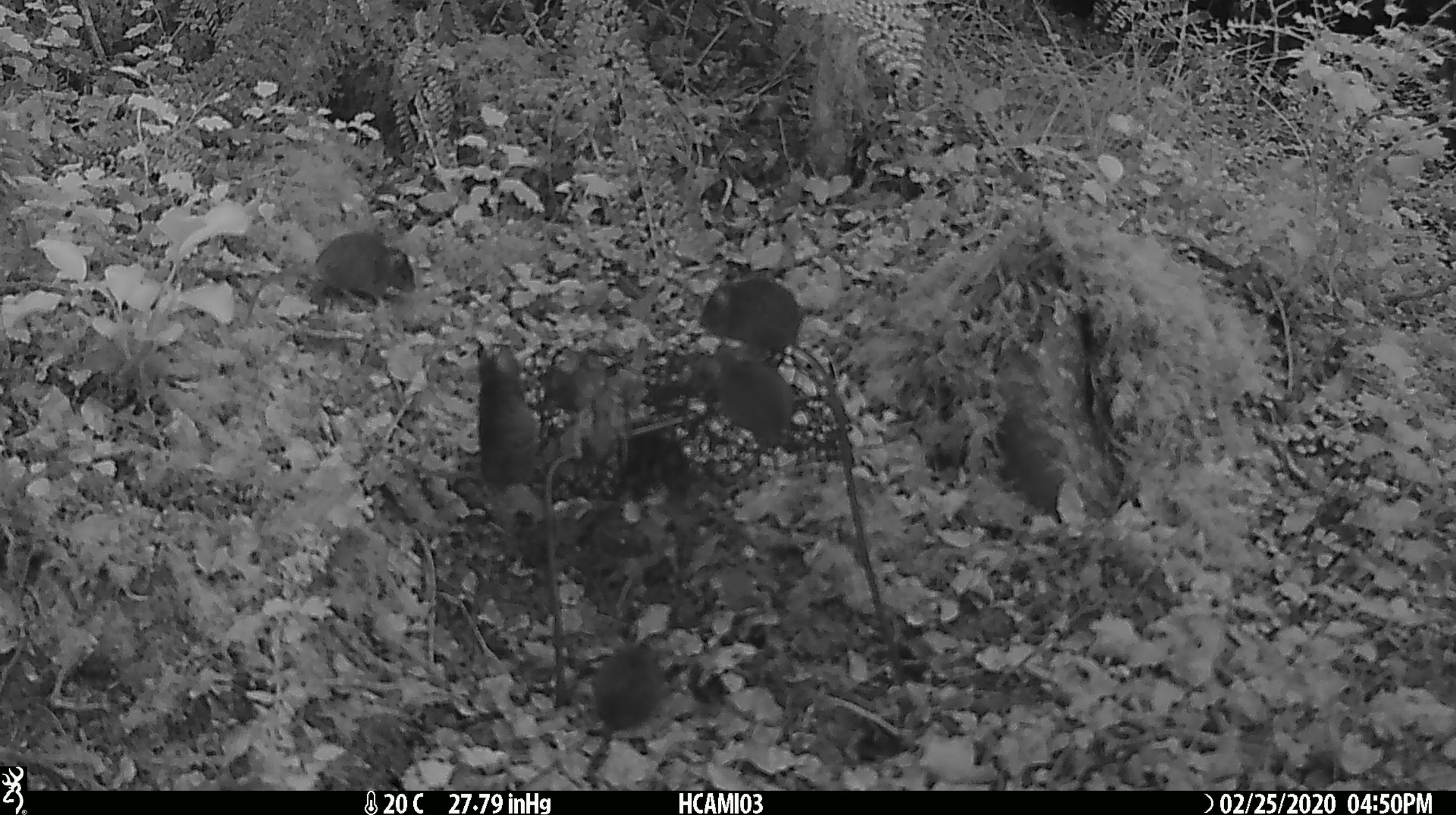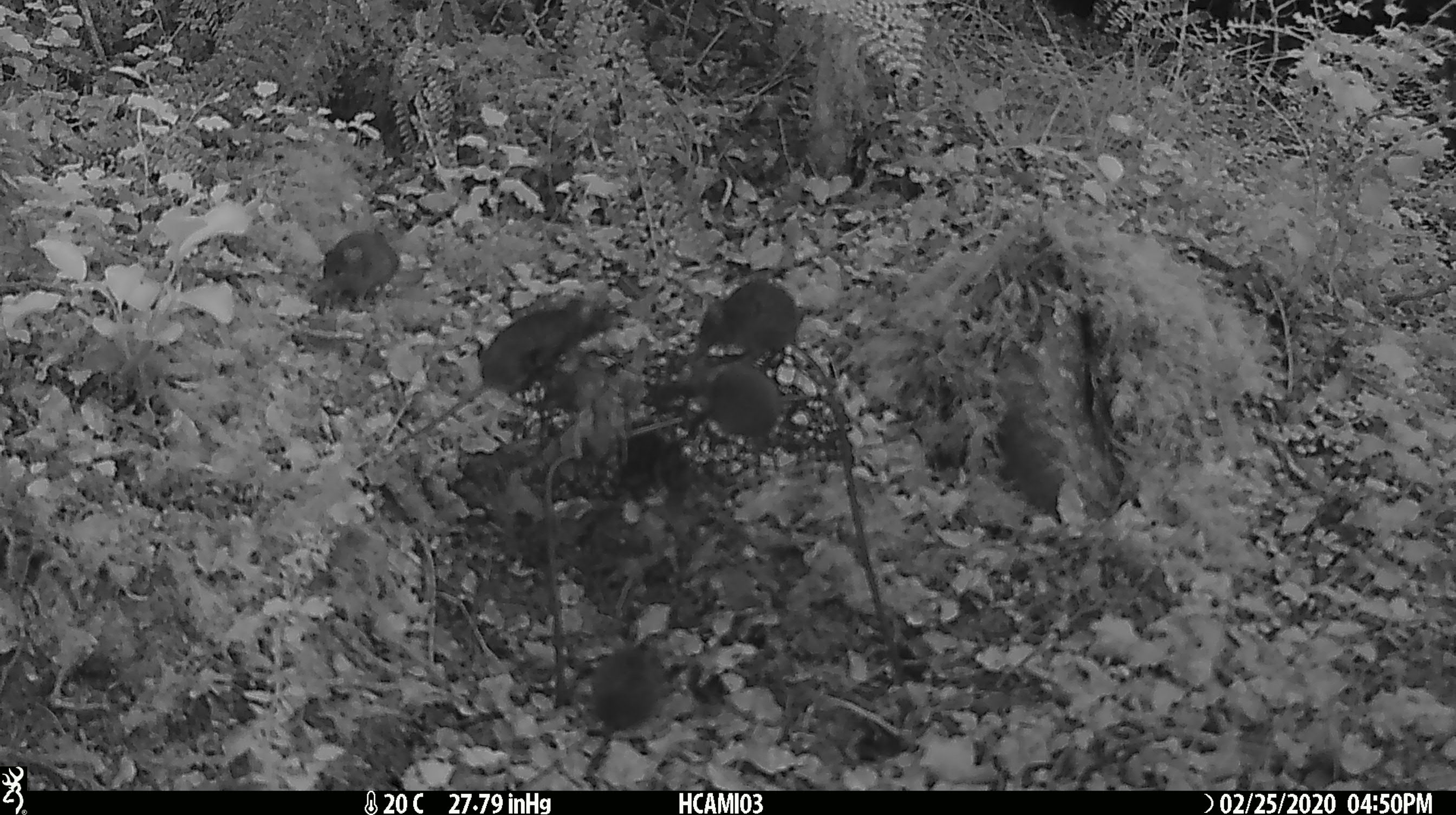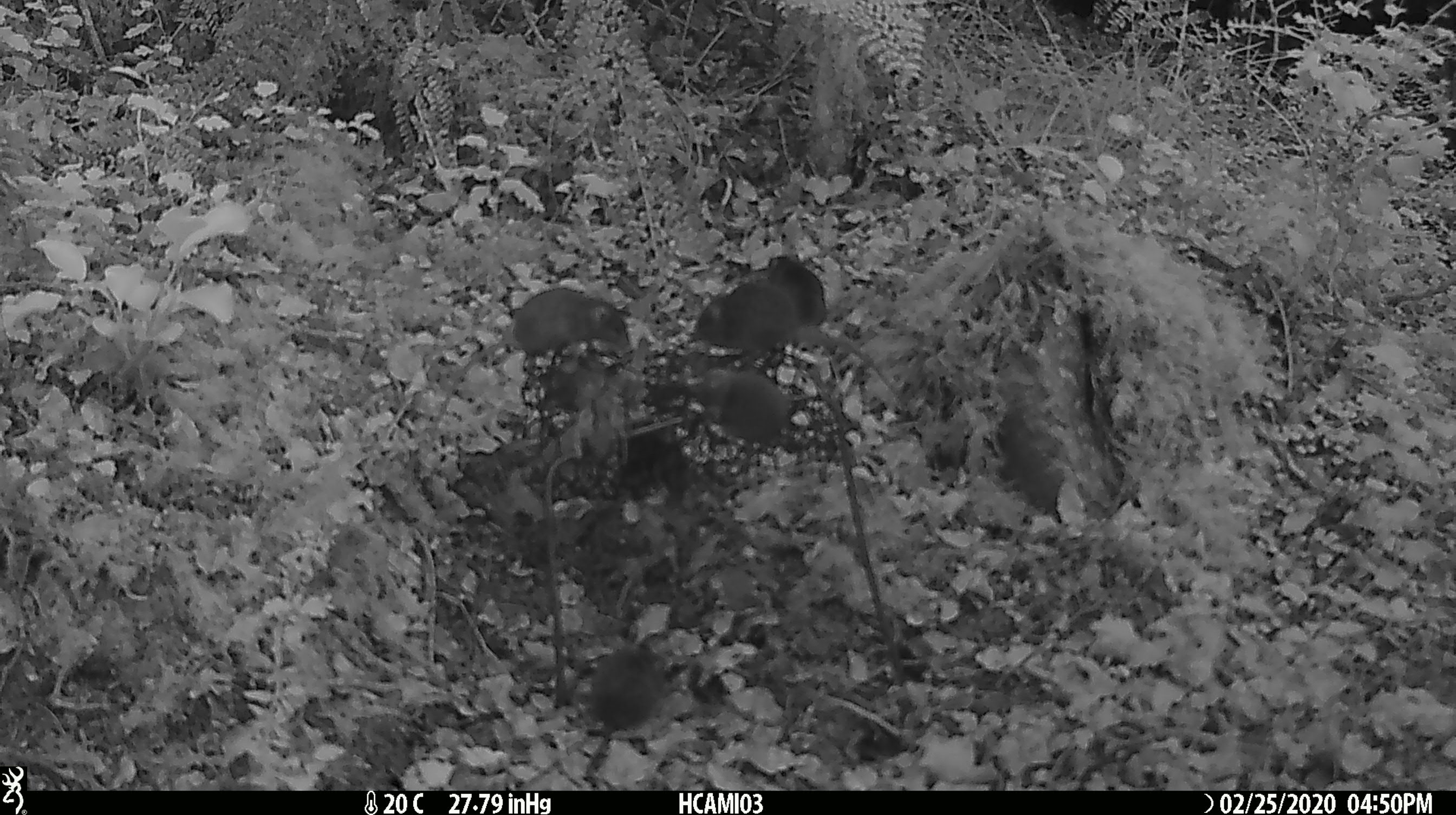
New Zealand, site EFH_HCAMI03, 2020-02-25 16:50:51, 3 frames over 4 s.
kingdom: Animalia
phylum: Chordata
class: Mammalia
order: Rodentia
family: Muridae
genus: Mus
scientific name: Mus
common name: mouse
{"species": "mouse (Mus)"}